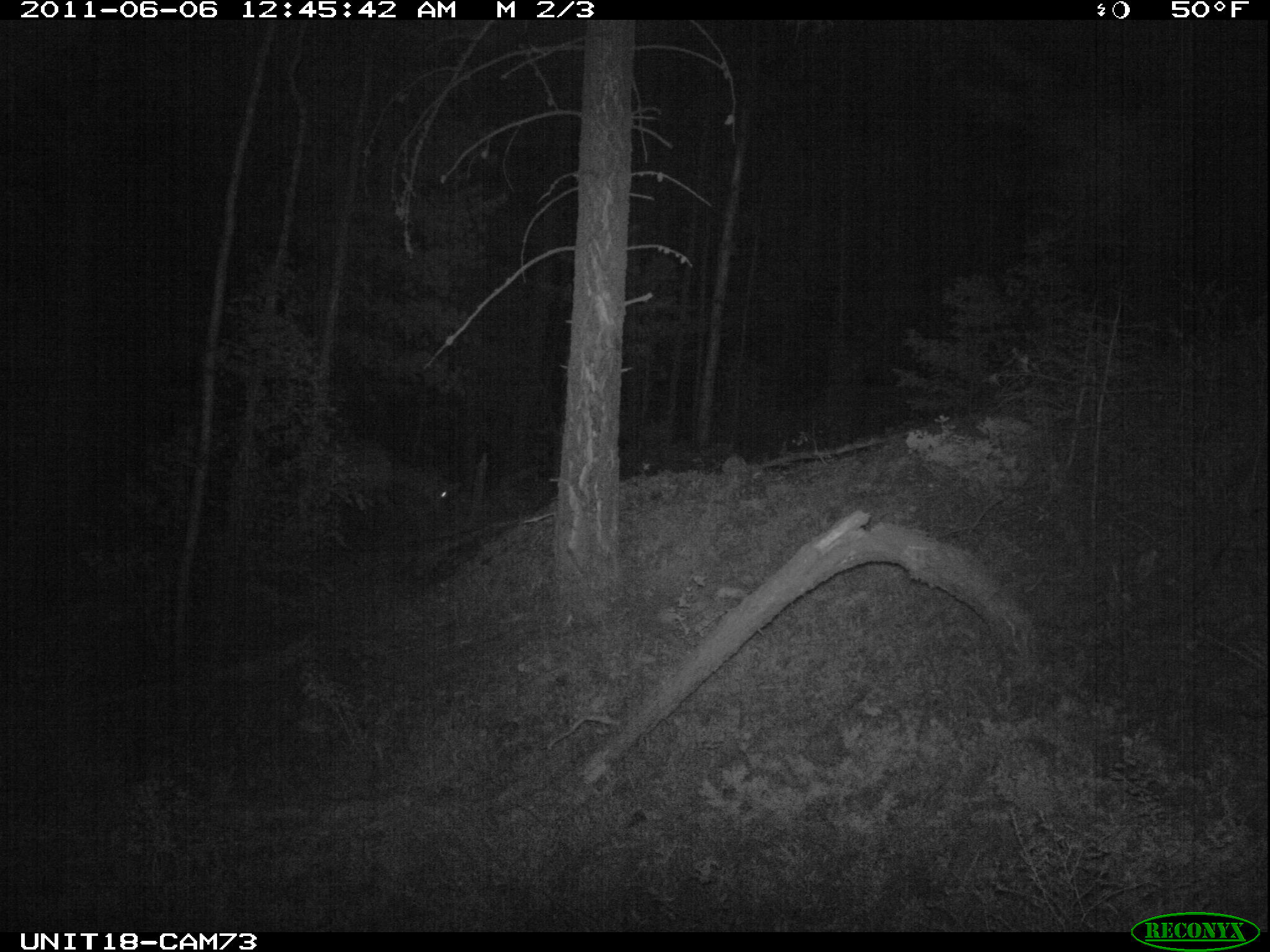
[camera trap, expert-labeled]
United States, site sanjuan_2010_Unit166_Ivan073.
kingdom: Animalia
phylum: Chordata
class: Mammalia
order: Artiodactyla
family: Cervidae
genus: Cervus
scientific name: Cervus elaphus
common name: red deer